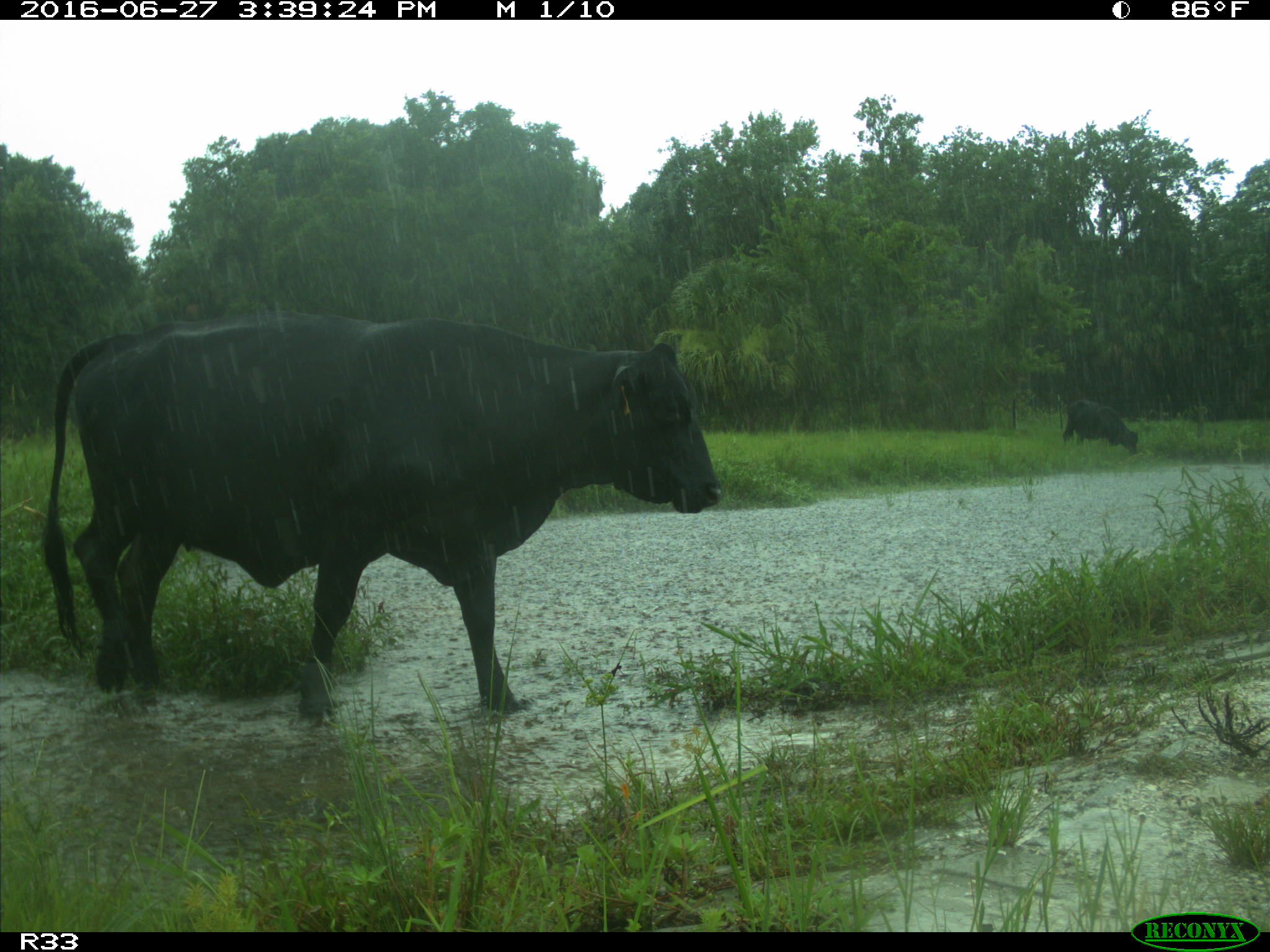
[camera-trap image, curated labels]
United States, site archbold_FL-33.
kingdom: Animalia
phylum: Chordata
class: Mammalia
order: Artiodactyla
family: Bovidae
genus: Bos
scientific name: Bos taurus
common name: domestic cow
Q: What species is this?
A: Bos taurus (domestic cow).